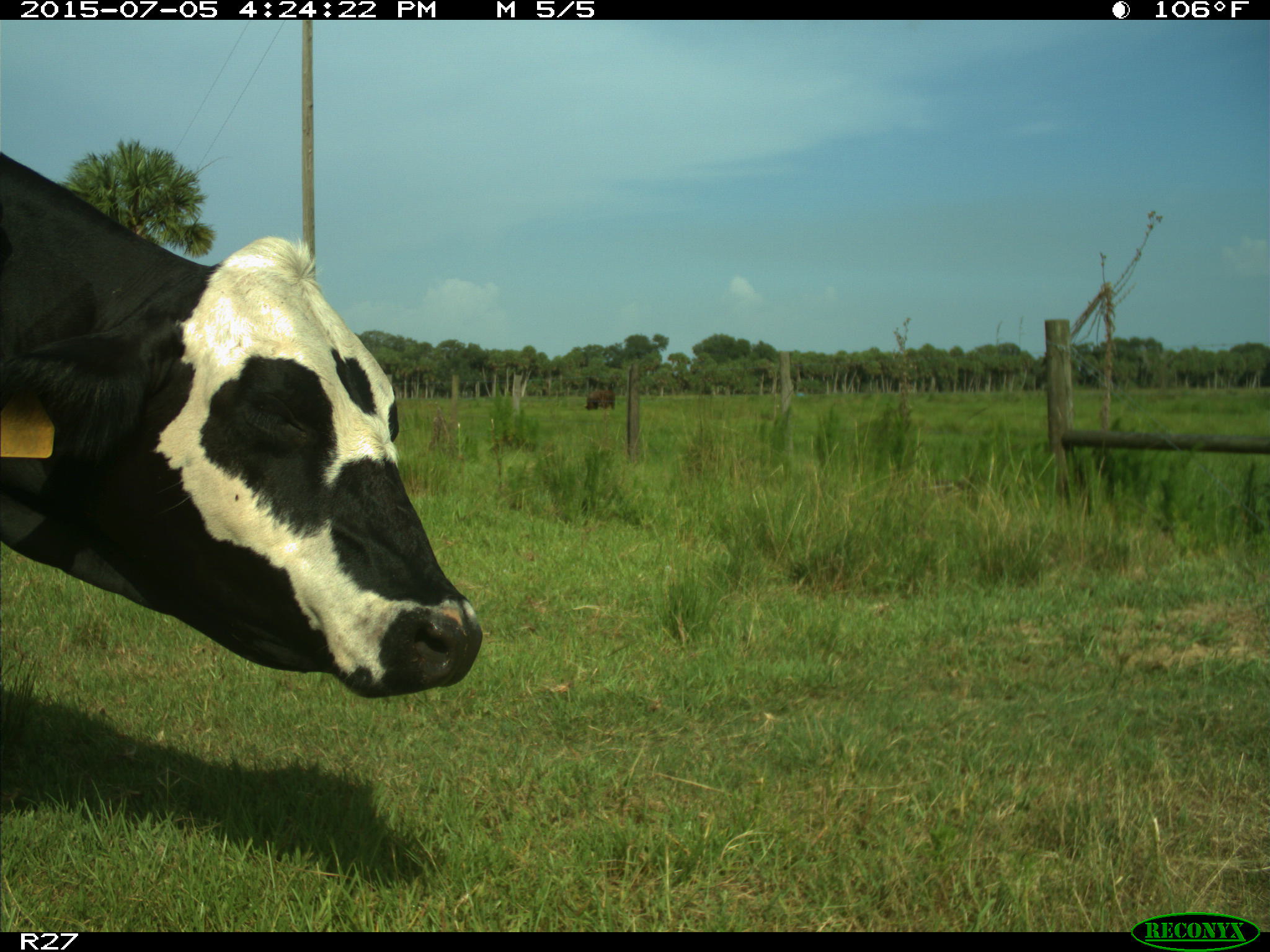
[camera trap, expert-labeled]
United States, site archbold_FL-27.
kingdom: Animalia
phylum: Chordata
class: Mammalia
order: Artiodactyla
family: Bovidae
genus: Bos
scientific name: Bos taurus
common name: domestic cow